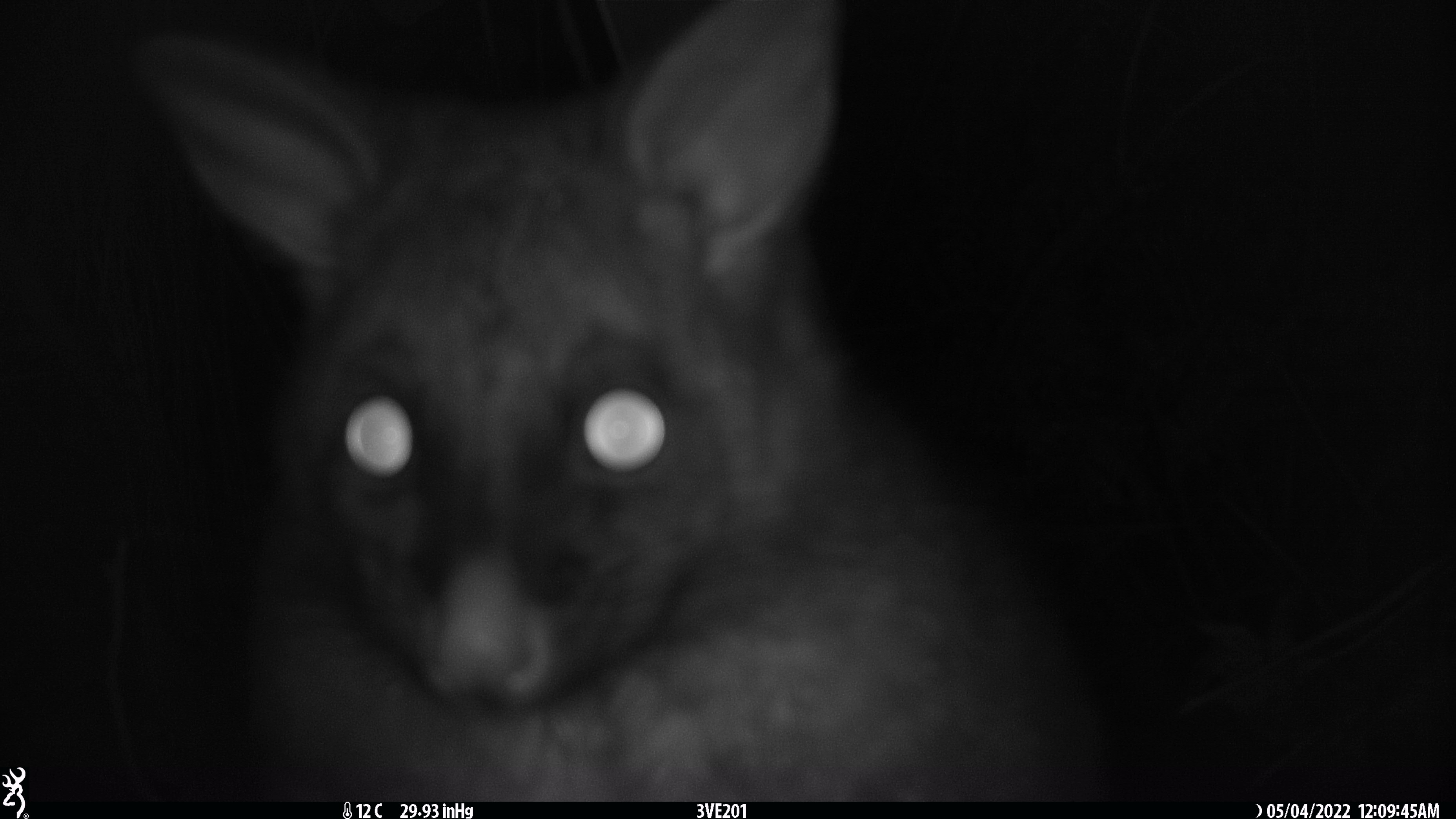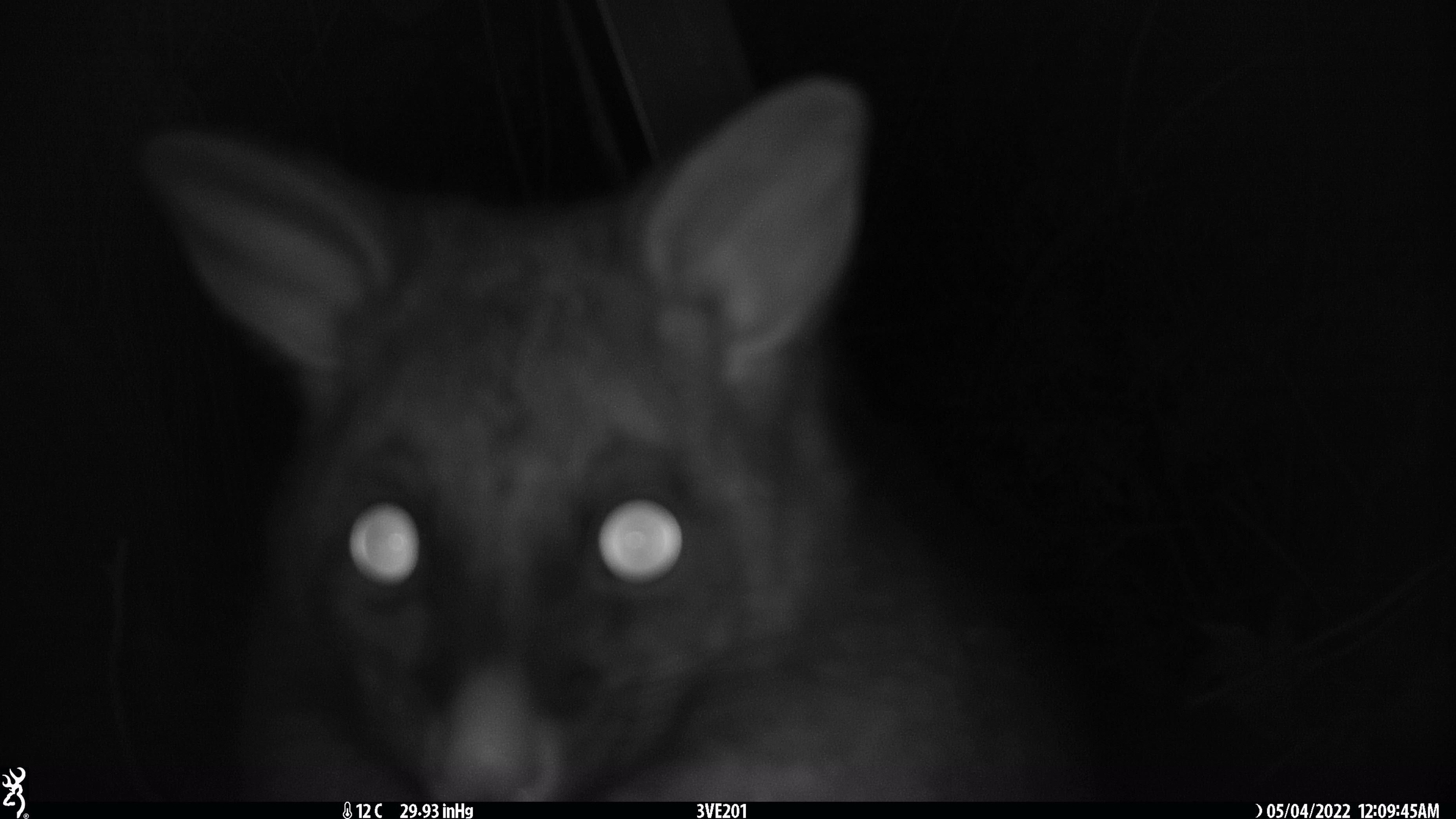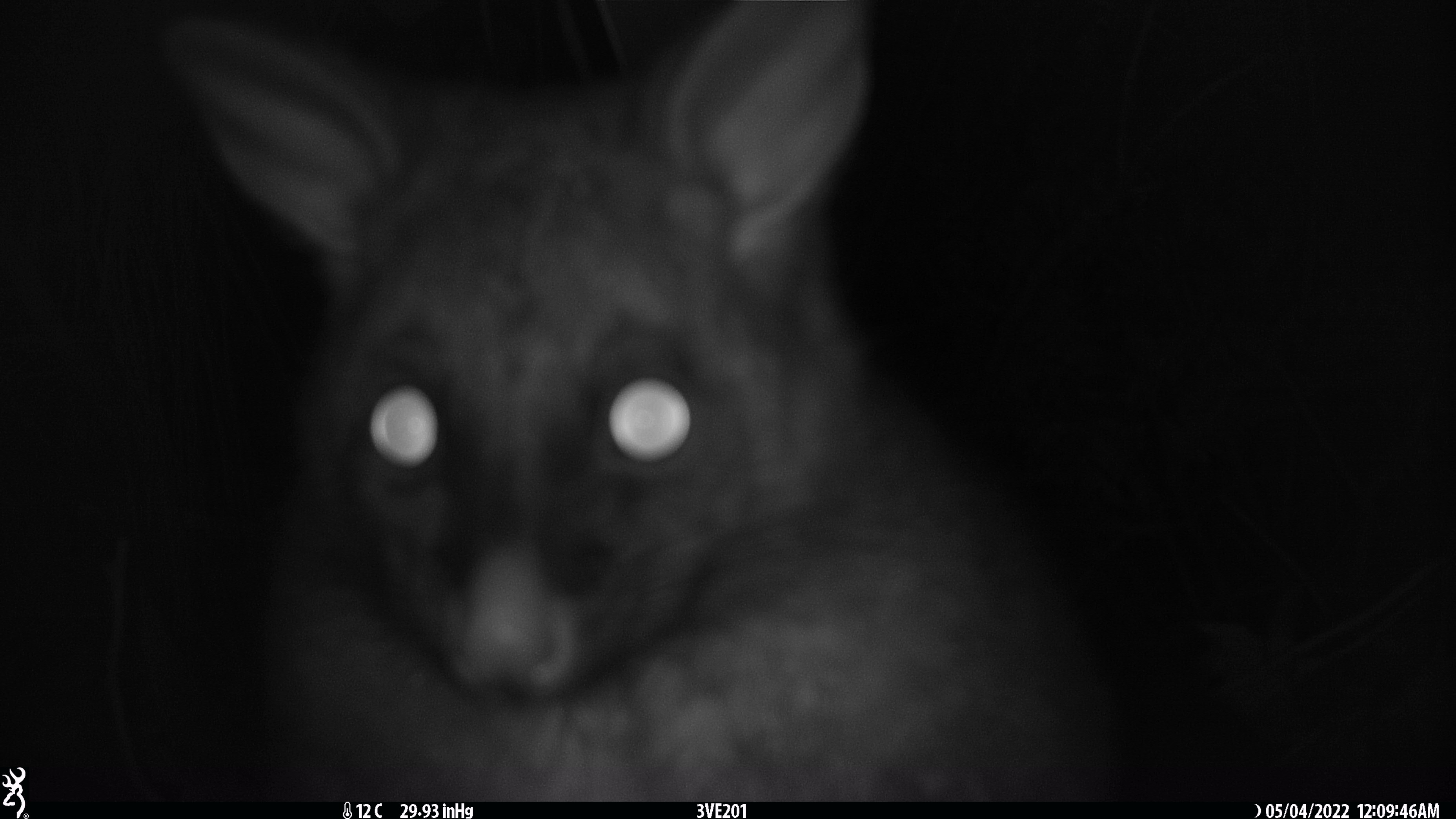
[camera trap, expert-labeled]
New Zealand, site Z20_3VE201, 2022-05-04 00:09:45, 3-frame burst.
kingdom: Animalia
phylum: Chordata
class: Mammalia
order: Diprotodontia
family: Phalangeridae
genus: Trichosurus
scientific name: Trichosurus vulpecula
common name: common brushtail possum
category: possum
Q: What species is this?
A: Possum (common brushtail possum) (Trichosurus vulpecula).